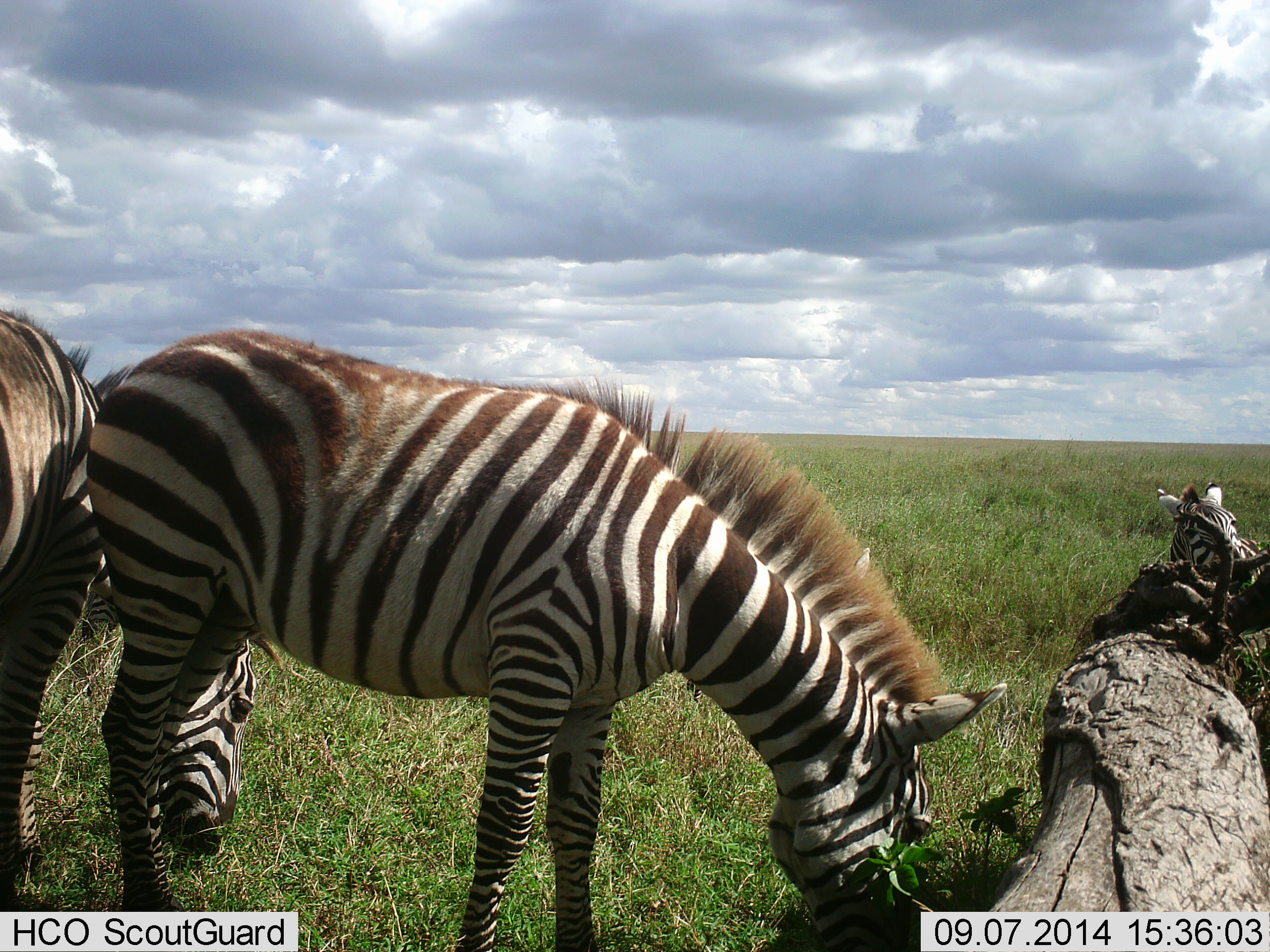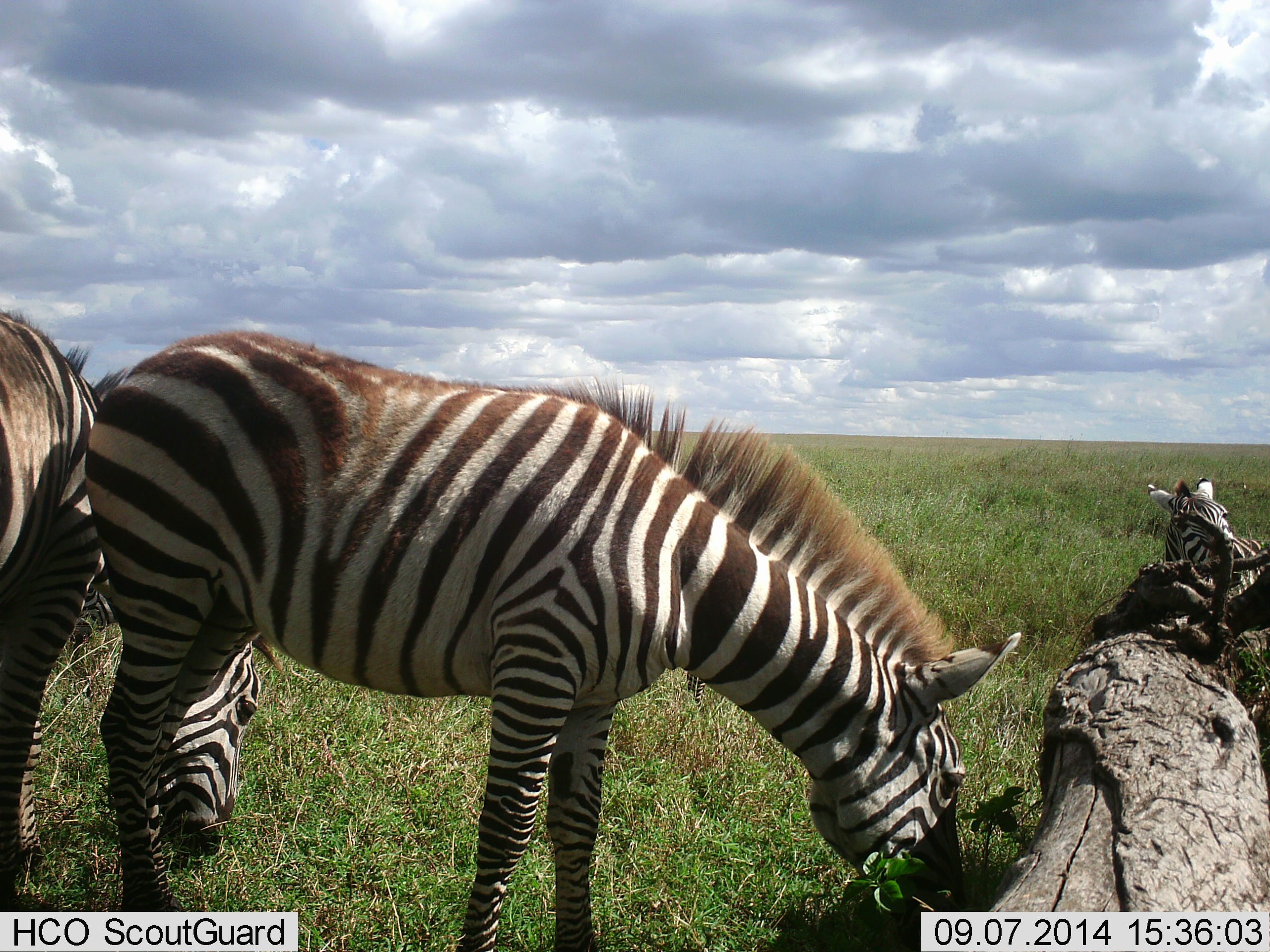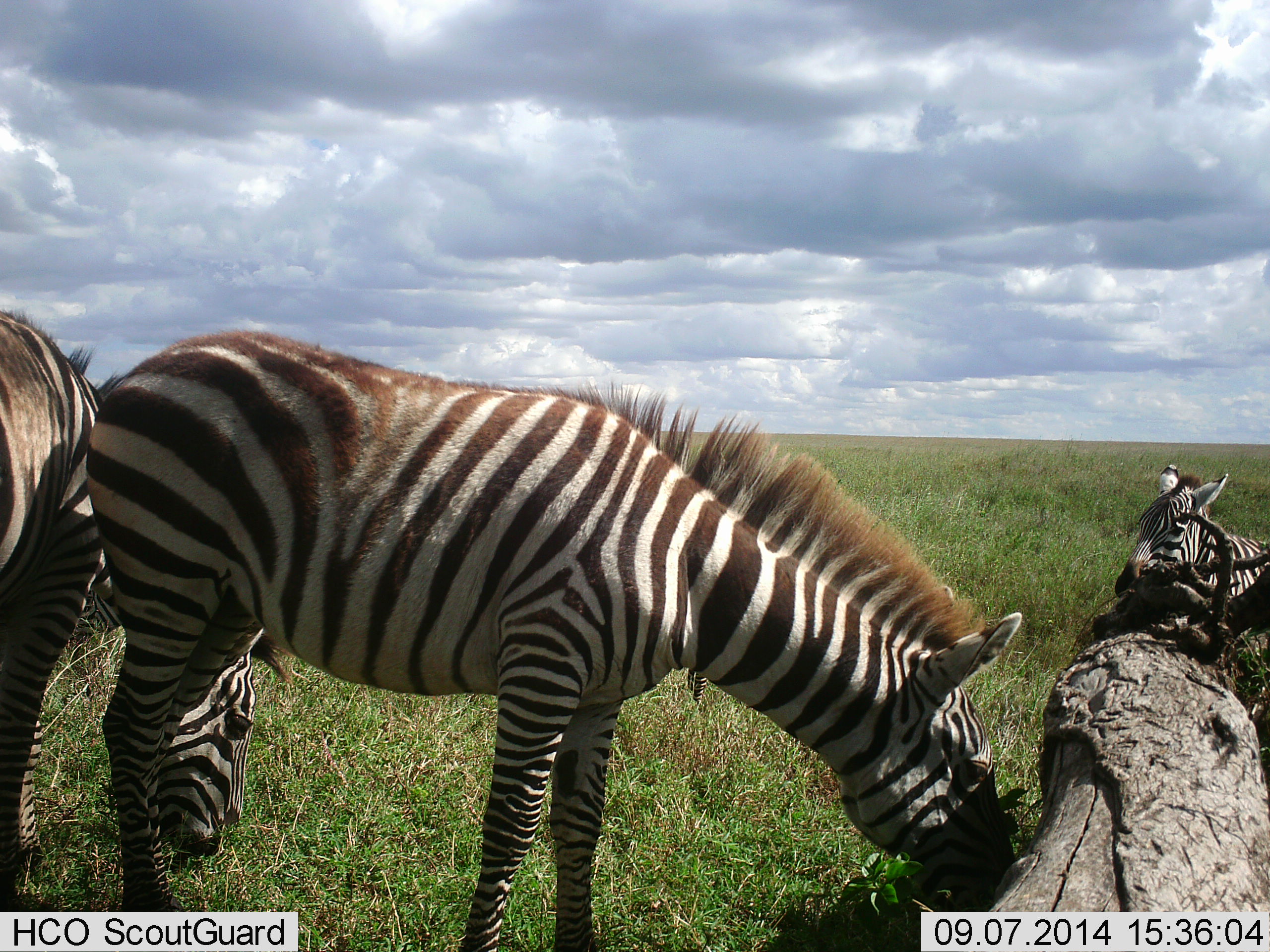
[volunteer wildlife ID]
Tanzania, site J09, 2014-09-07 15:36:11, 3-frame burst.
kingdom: Animalia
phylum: Chordata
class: Mammalia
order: Perissodactyla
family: Equidae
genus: Equus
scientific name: Equus quagga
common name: plains zebra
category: zebra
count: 3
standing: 0%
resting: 40%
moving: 10%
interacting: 0%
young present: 0%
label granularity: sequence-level